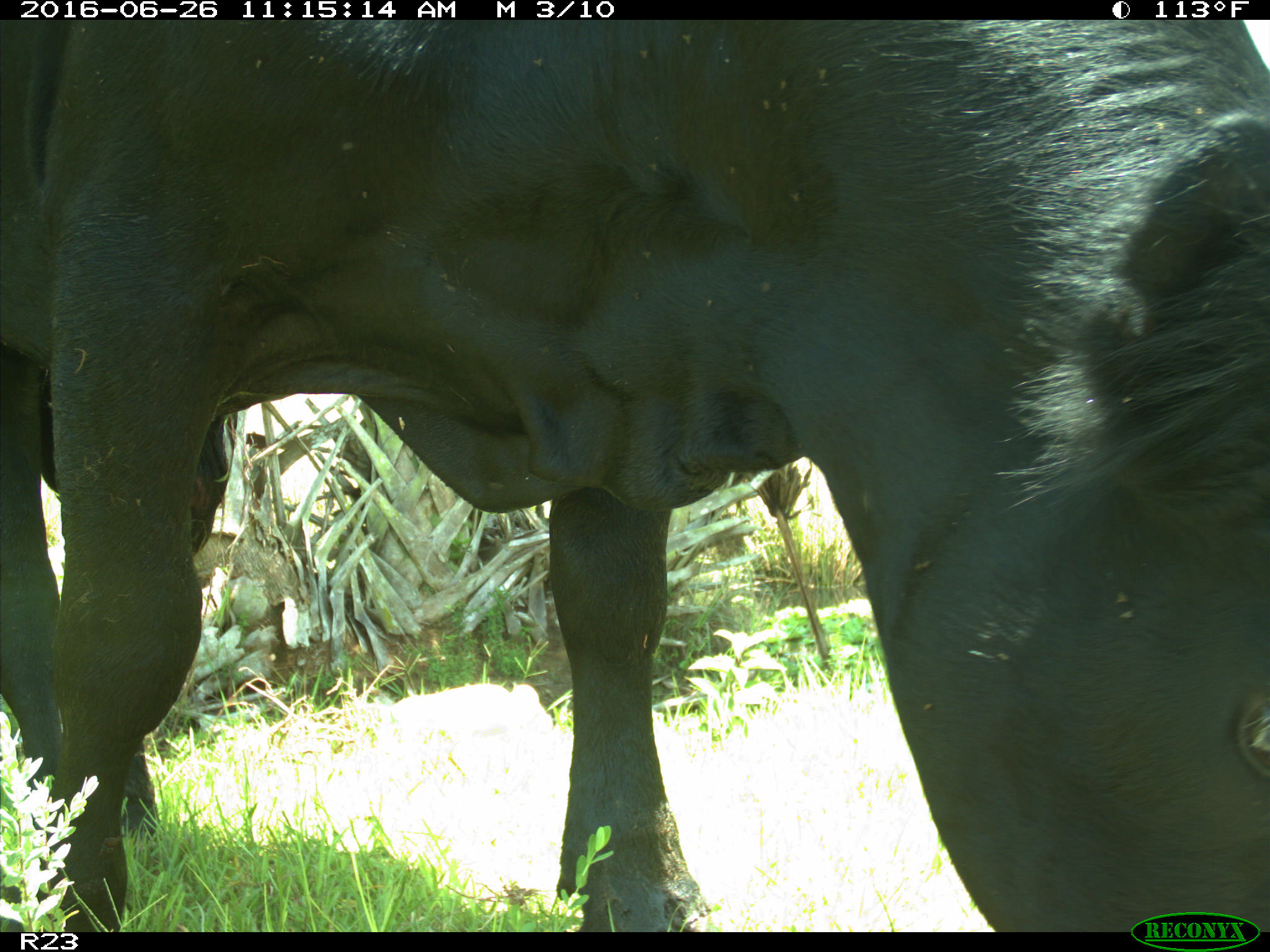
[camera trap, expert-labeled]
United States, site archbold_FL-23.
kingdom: Animalia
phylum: Chordata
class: Mammalia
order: Artiodactyla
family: Bovidae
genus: Bos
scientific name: Bos taurus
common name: domestic cow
Bos taurus (domestic cow).